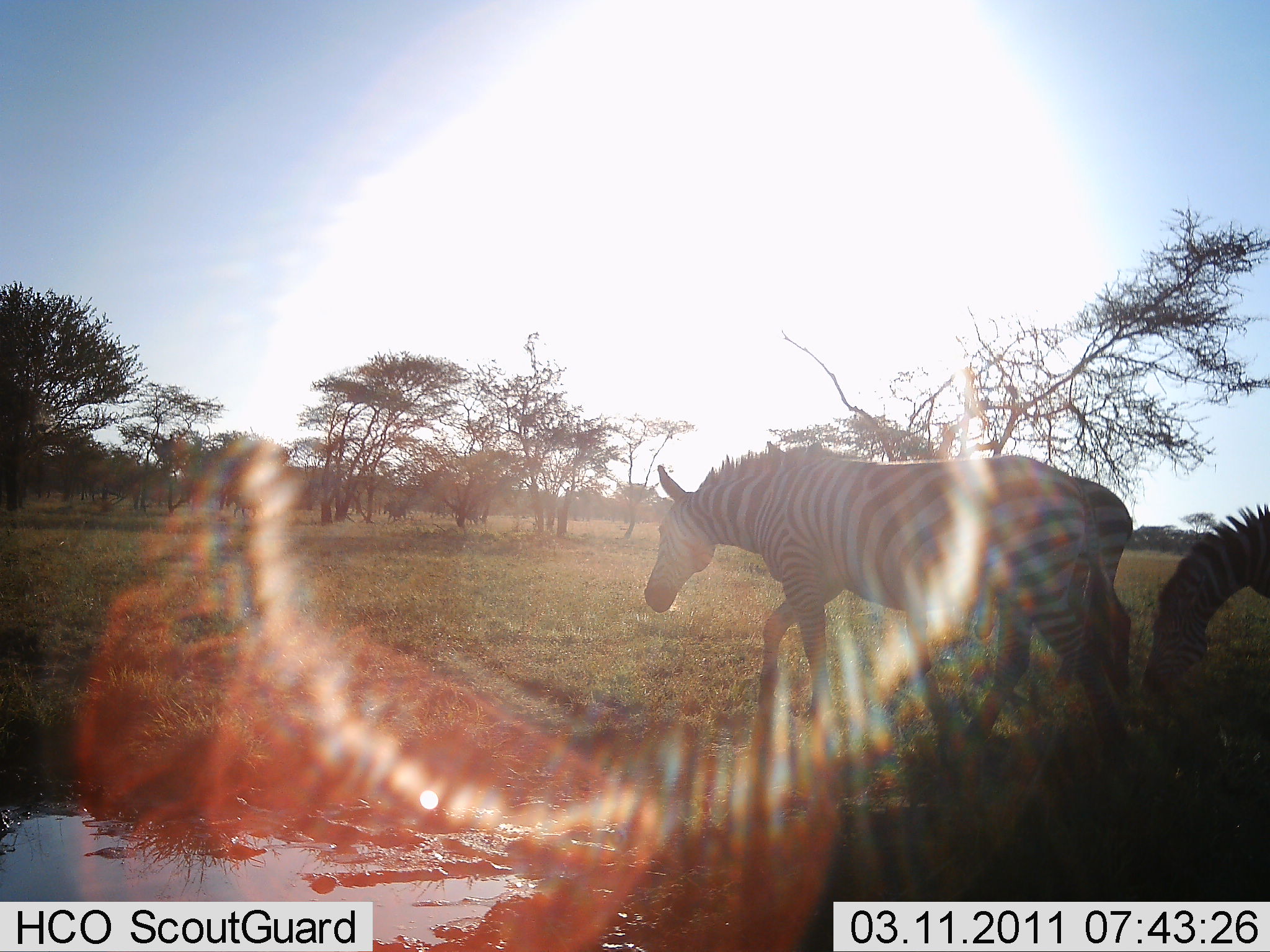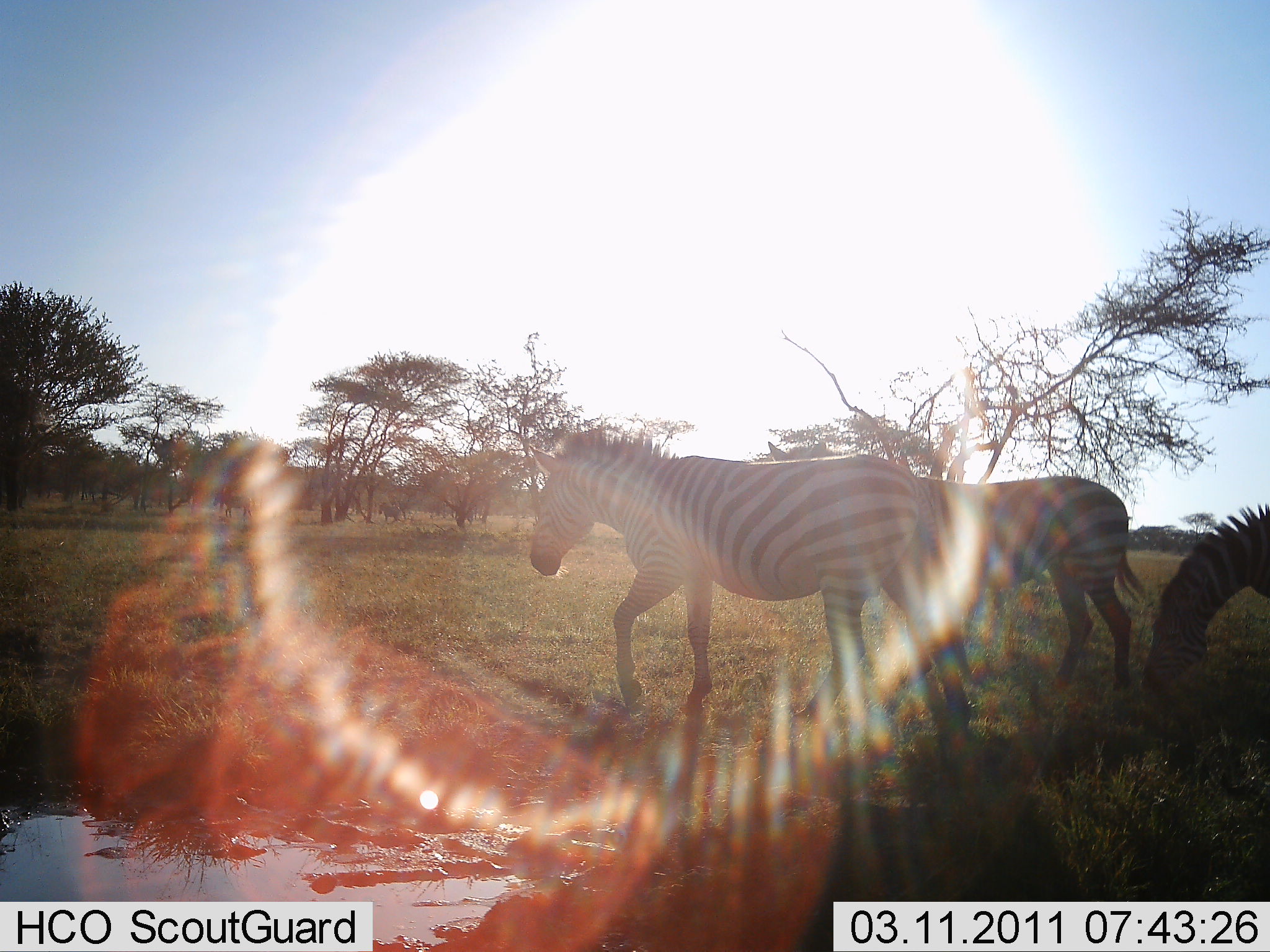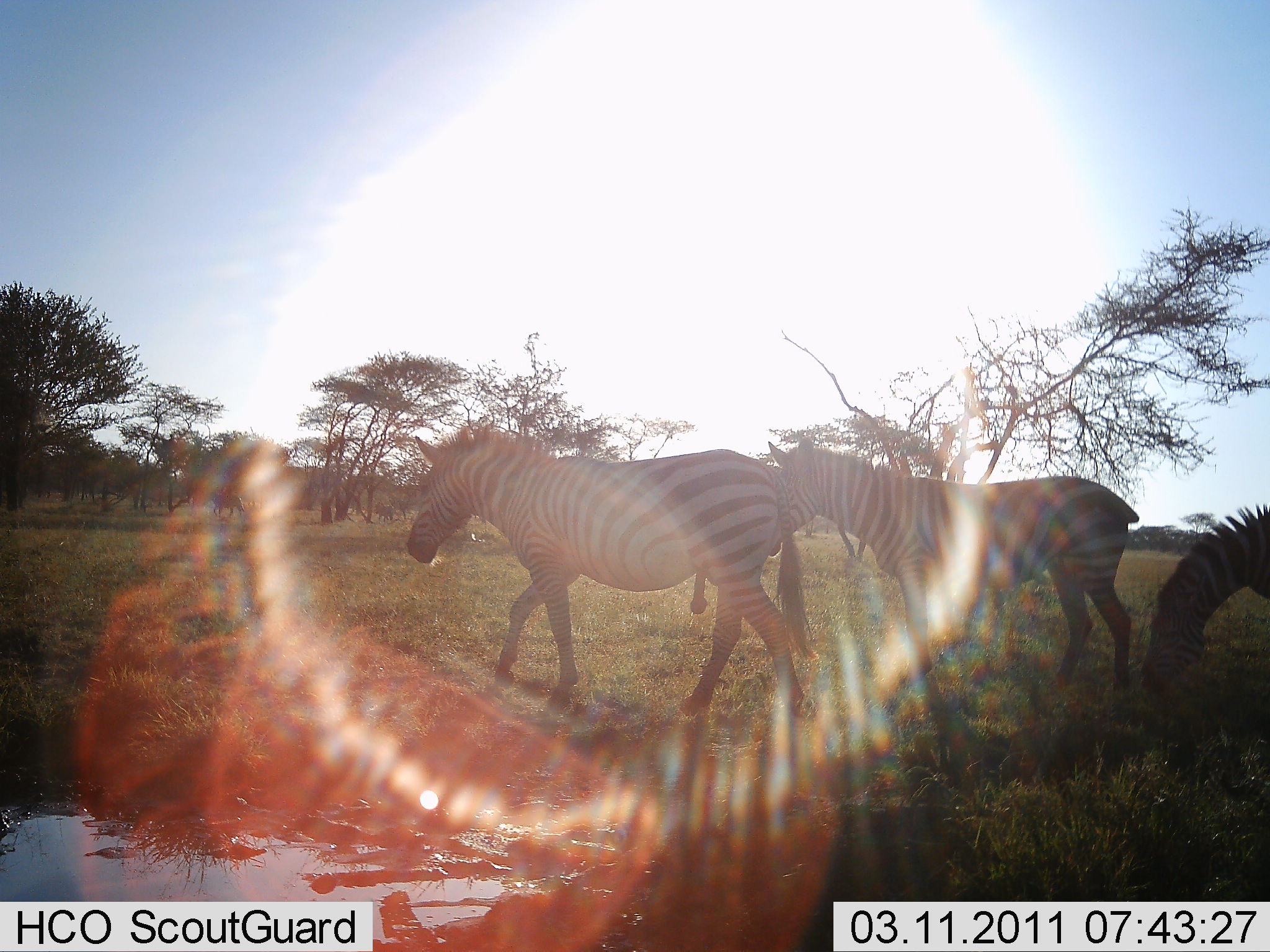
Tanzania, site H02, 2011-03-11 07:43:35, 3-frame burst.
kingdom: Animalia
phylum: Chordata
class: Mammalia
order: Perissodactyla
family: Equidae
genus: Equus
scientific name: Equus quagga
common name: plains zebra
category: zebra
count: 3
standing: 50%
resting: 0%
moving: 75%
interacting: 0%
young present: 0%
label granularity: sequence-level